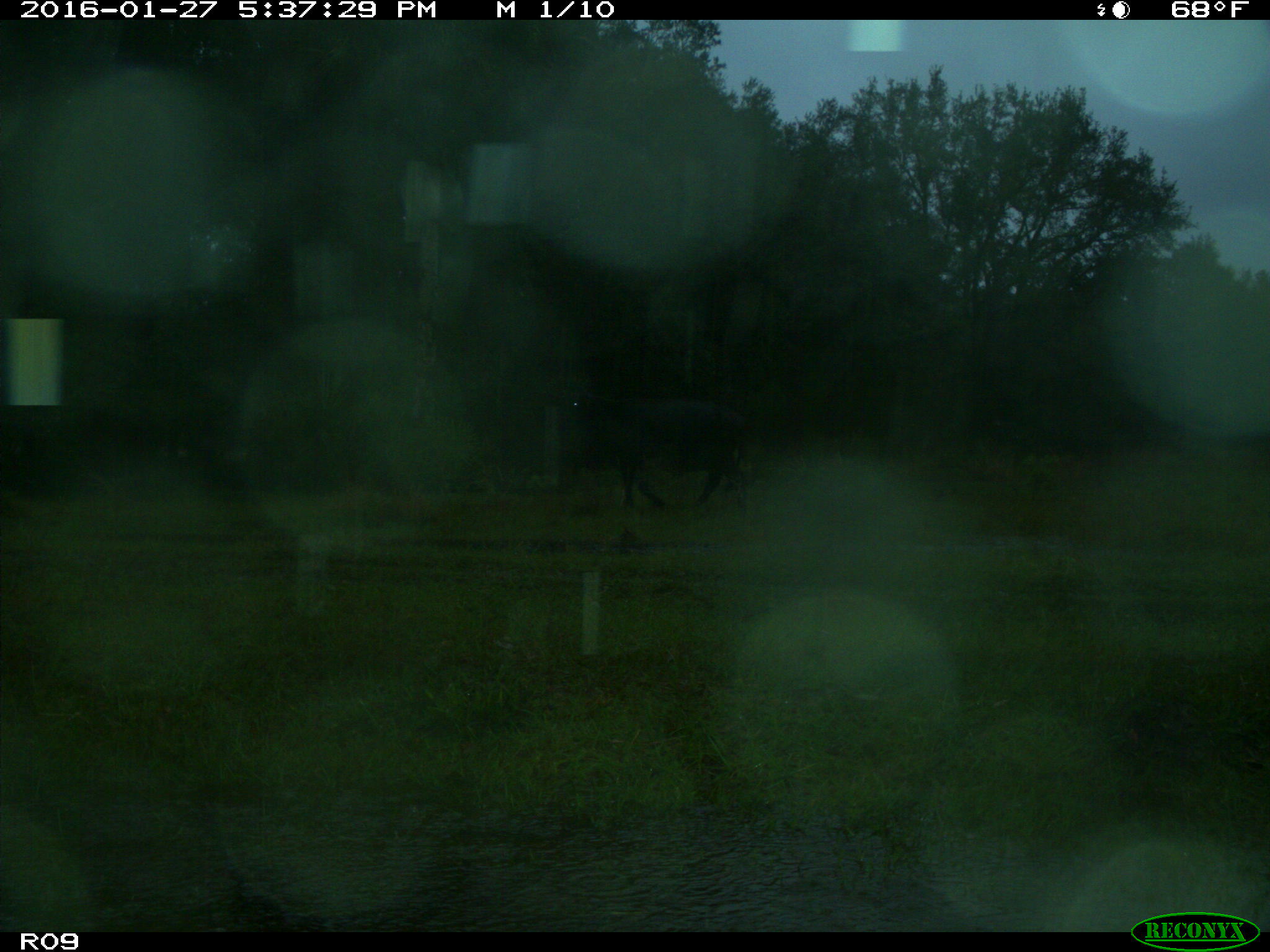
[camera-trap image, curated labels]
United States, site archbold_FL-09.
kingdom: Animalia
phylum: Chordata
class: Mammalia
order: Artiodactyla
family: Bovidae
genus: Bos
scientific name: Bos taurus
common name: domestic cow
Bos taurus (domestic cow).